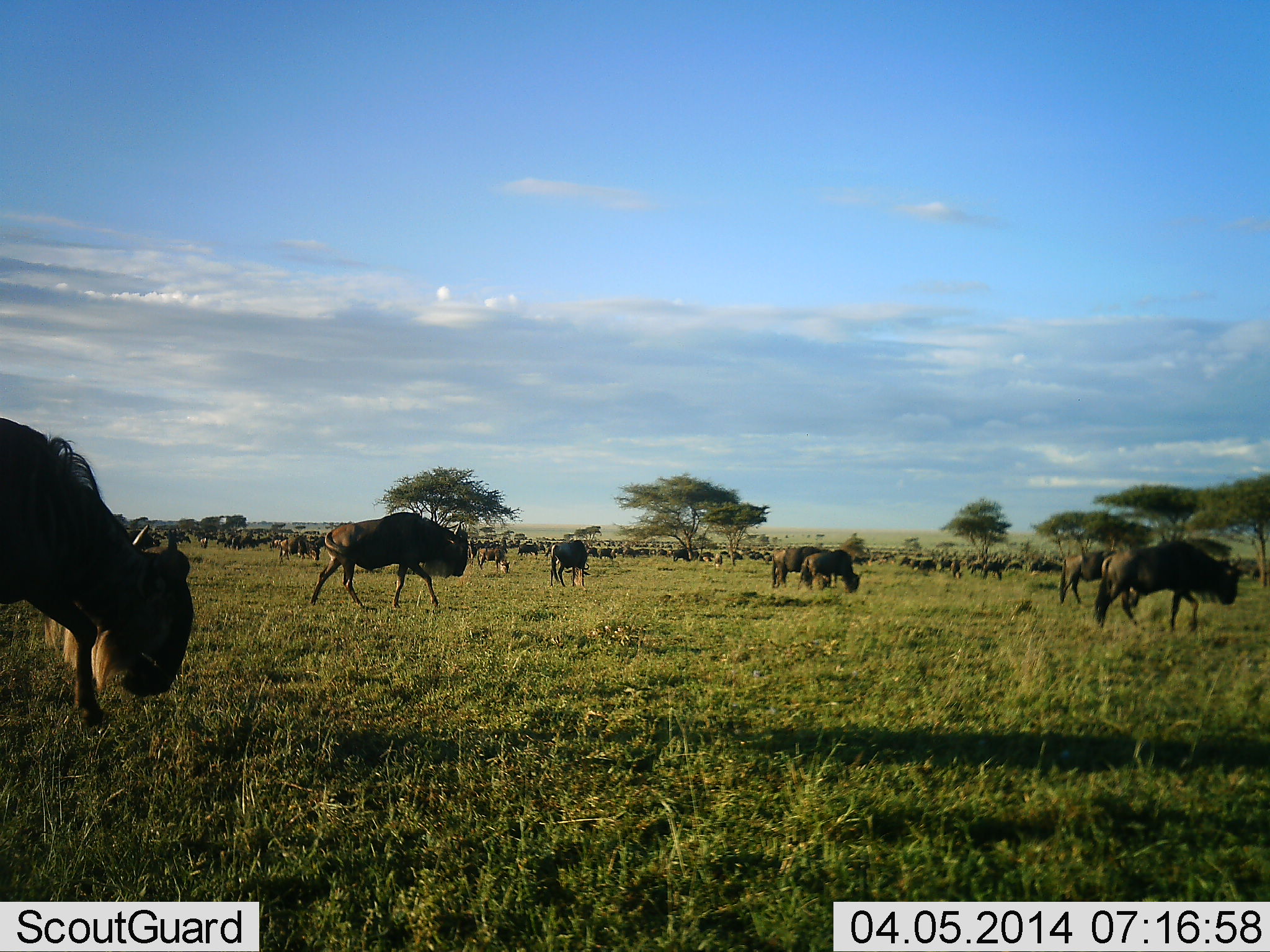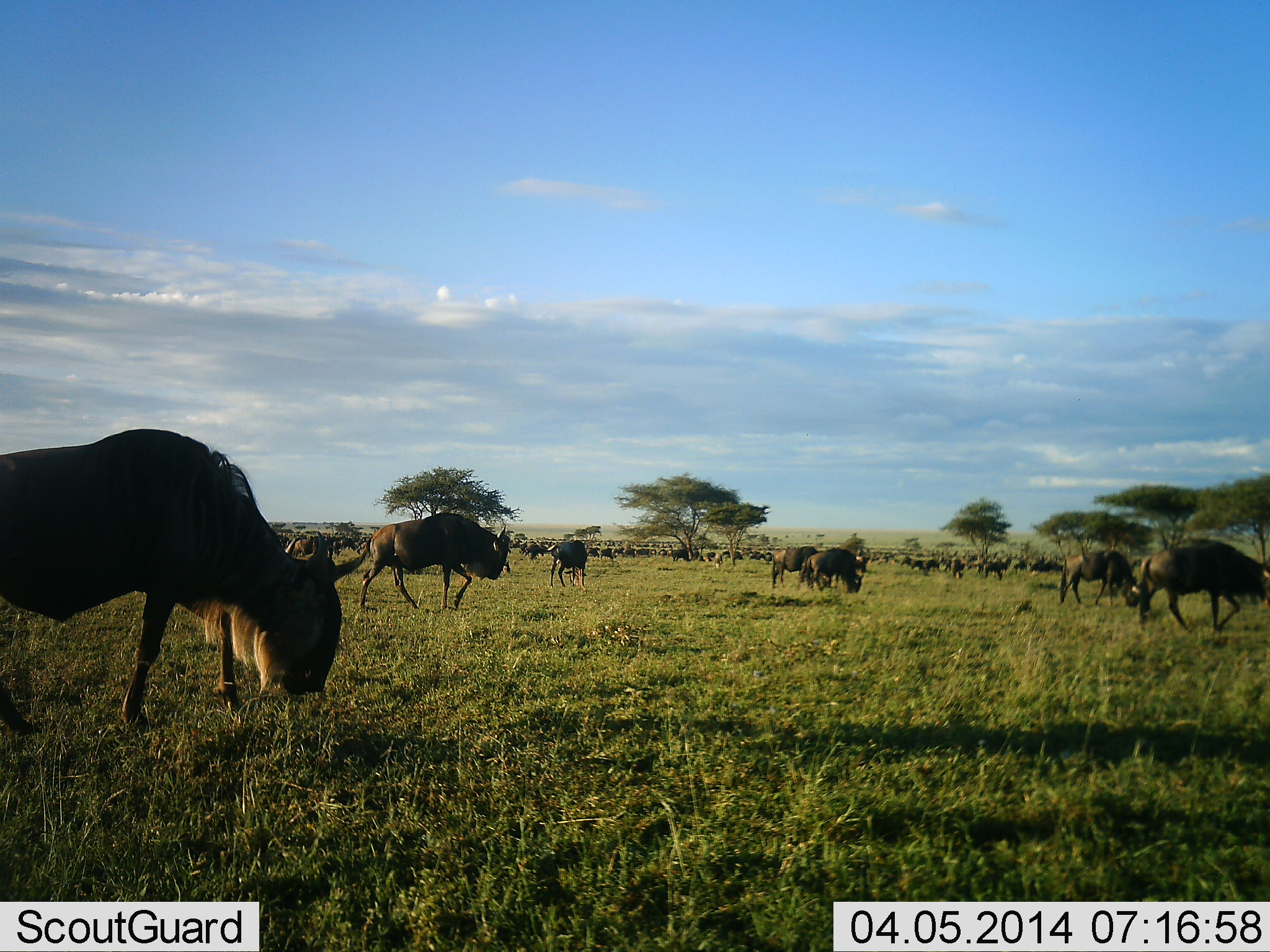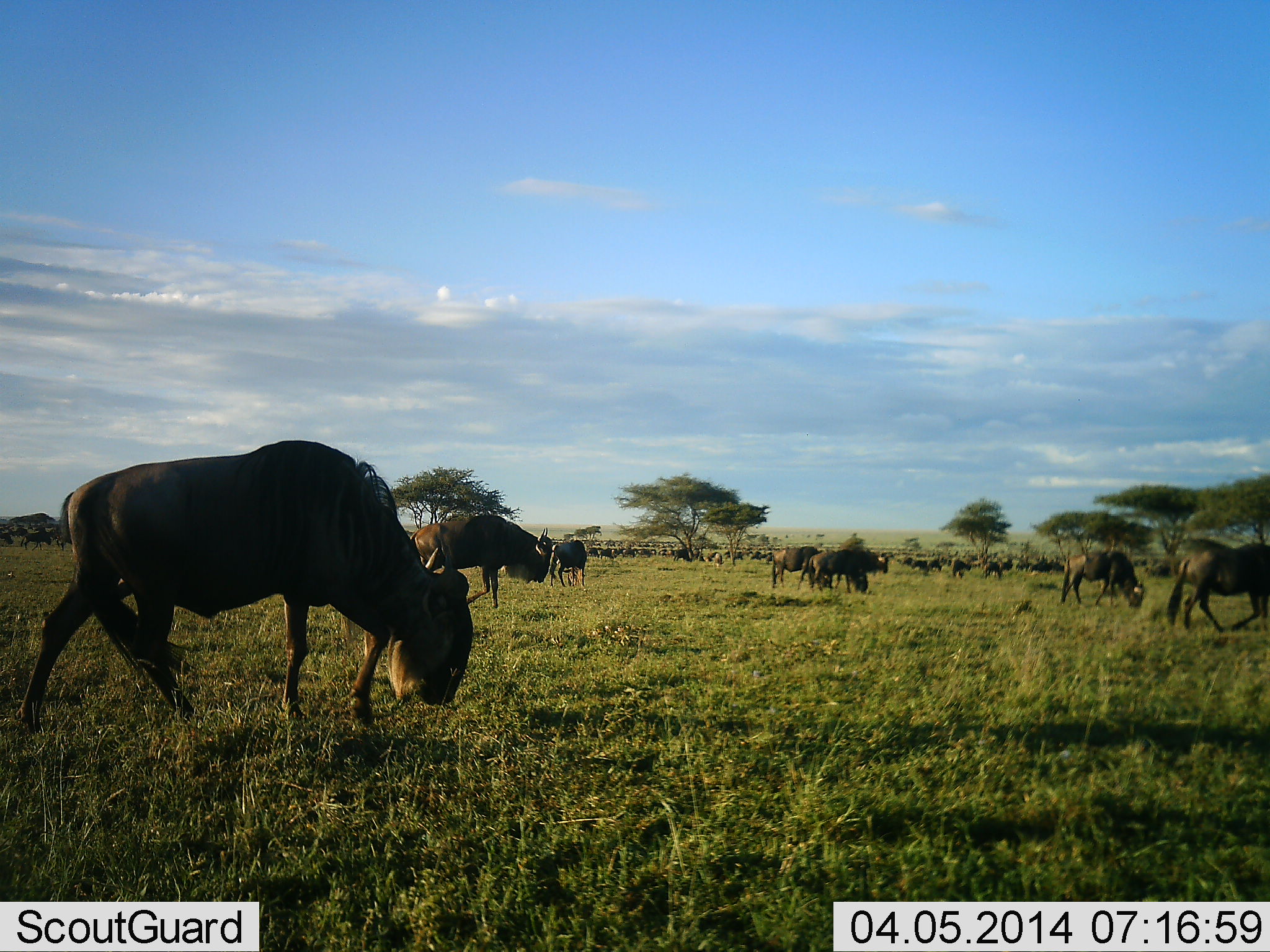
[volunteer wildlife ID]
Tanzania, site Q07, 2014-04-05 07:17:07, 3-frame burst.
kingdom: Animalia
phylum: Chordata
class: Mammalia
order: Artiodactyla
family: Bovidae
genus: Connochaetes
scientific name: Connochaetes taurinus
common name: blue wildebeest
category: wildebeest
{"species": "wildebeest (blue wildebeest) (Connochaetes taurinus)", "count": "11-50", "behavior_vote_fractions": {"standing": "0%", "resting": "10%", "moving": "50%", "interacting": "0%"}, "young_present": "0%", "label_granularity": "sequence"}